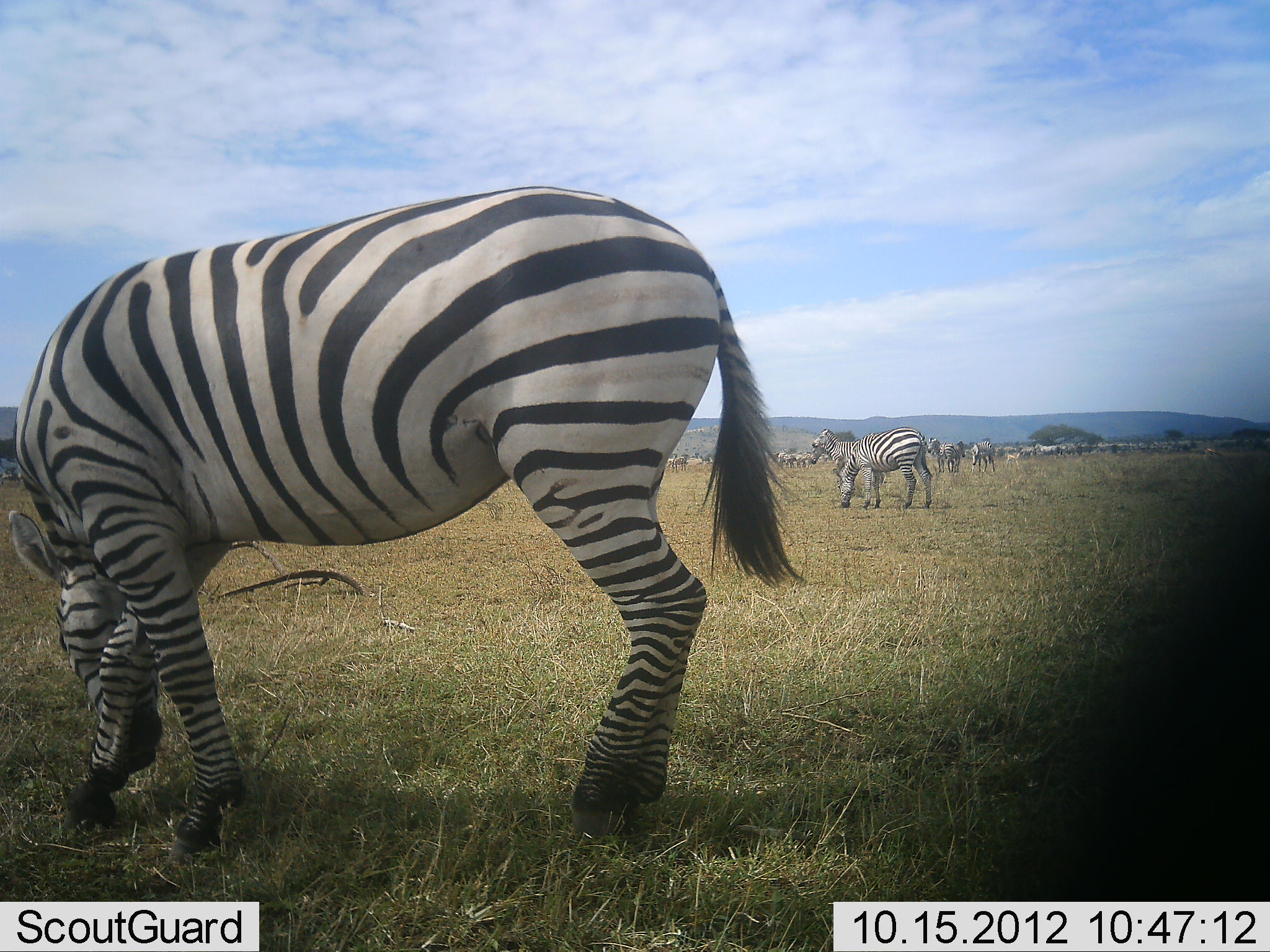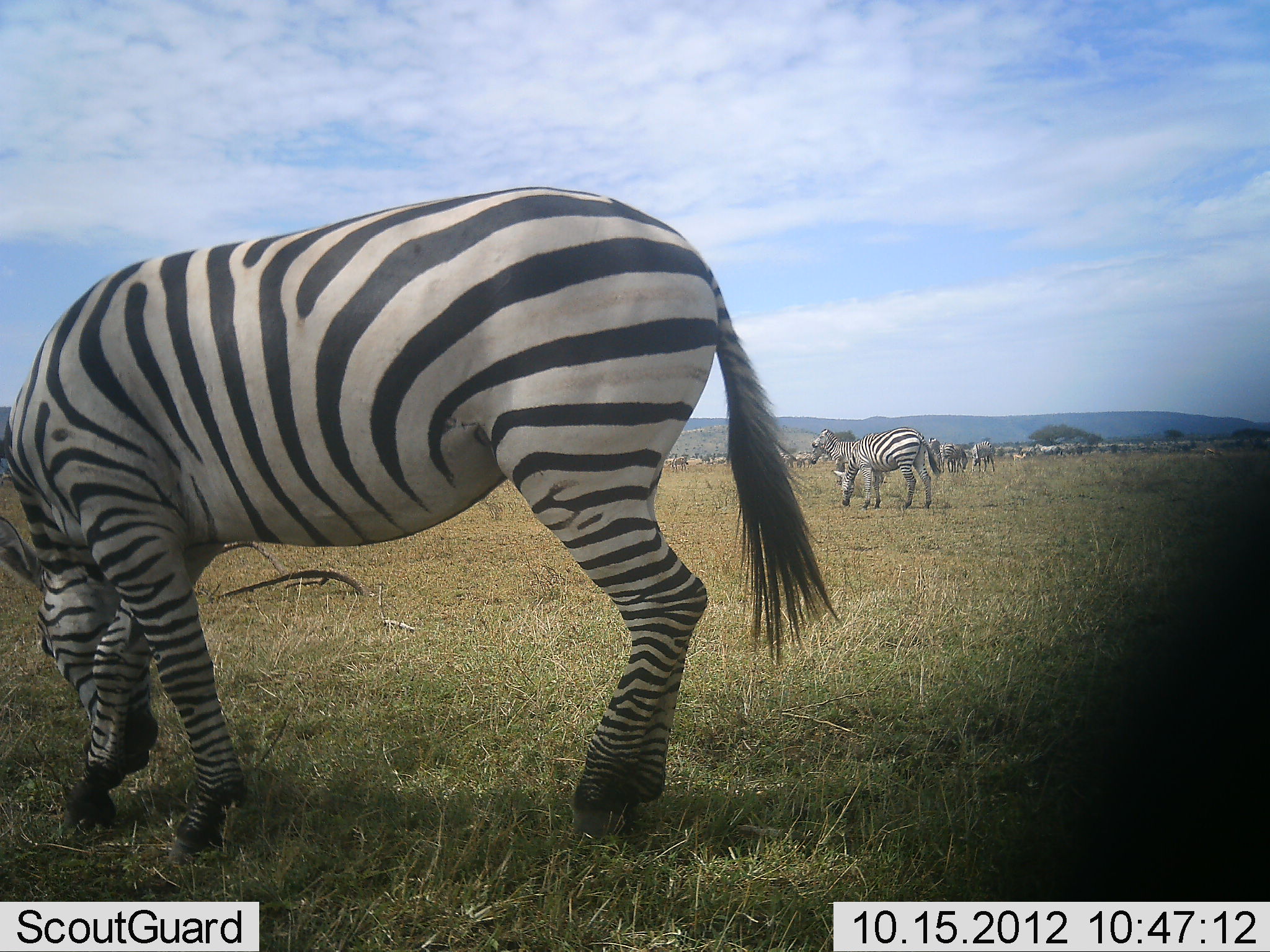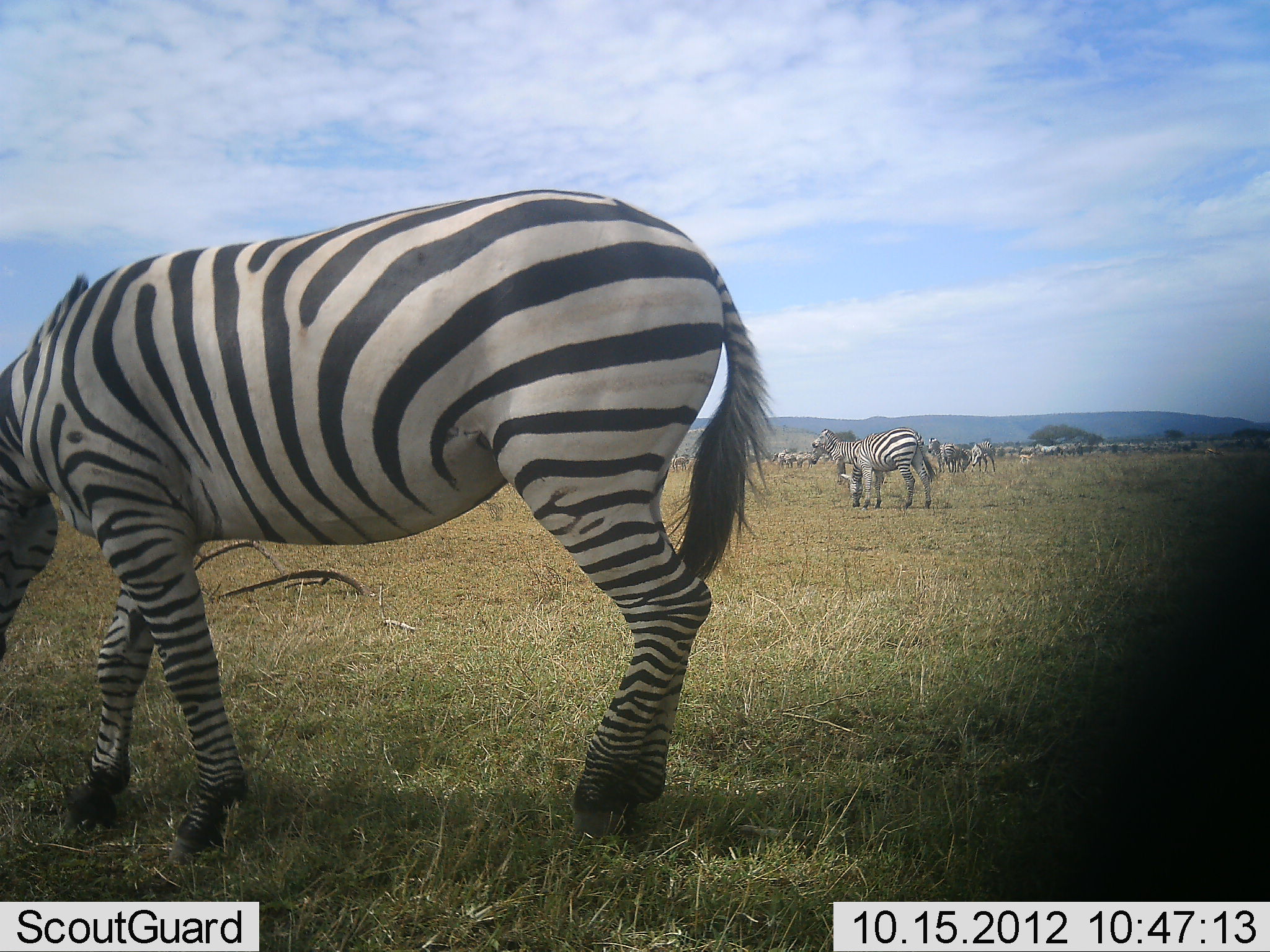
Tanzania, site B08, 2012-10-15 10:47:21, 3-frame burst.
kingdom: Animalia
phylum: Chordata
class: Mammalia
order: Perissodactyla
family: Equidae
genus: Equus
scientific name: Equus quagga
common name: plains zebra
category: zebra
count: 11-50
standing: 50%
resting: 0%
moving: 20%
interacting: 0%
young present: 0%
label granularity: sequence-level